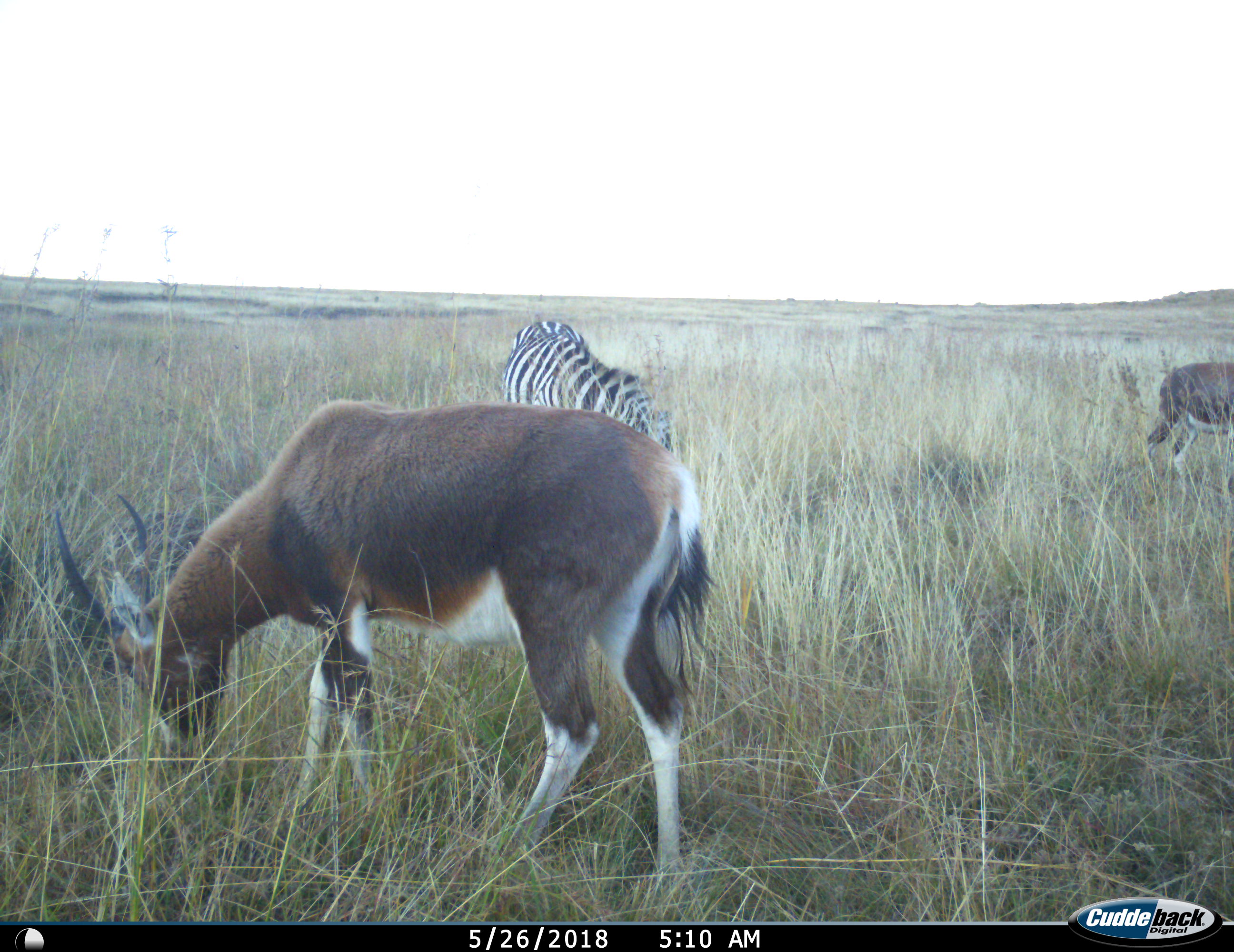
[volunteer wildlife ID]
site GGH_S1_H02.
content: unidentified animal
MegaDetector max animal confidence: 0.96